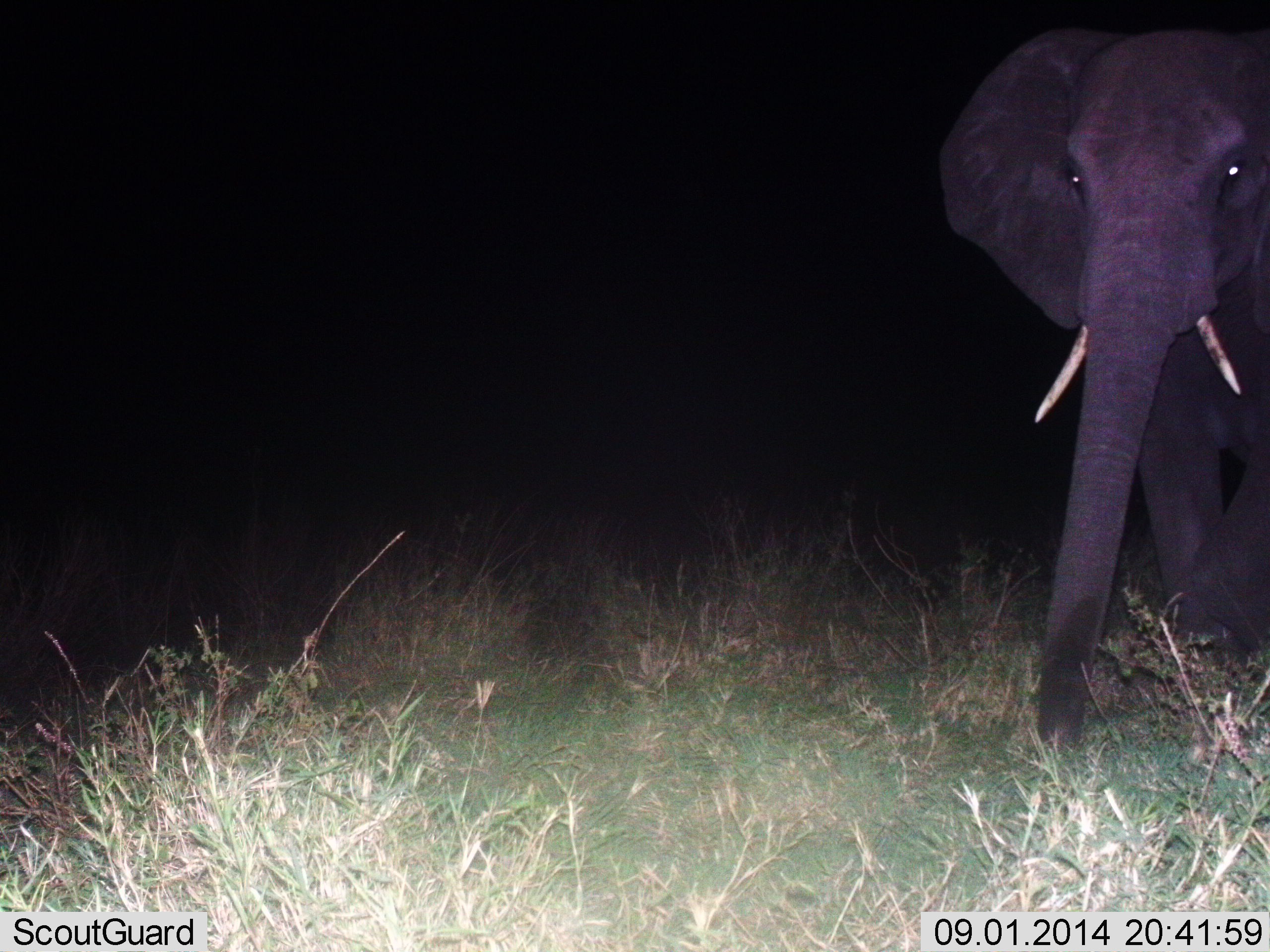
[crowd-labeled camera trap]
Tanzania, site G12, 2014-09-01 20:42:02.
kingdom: Animalia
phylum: Chordata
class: Mammalia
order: Proboscidea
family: Elephantidae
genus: Loxodonta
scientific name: Loxodonta africana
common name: african bush elephant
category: elephant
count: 1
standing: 60%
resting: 0%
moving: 40%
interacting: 0%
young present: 0%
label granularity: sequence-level